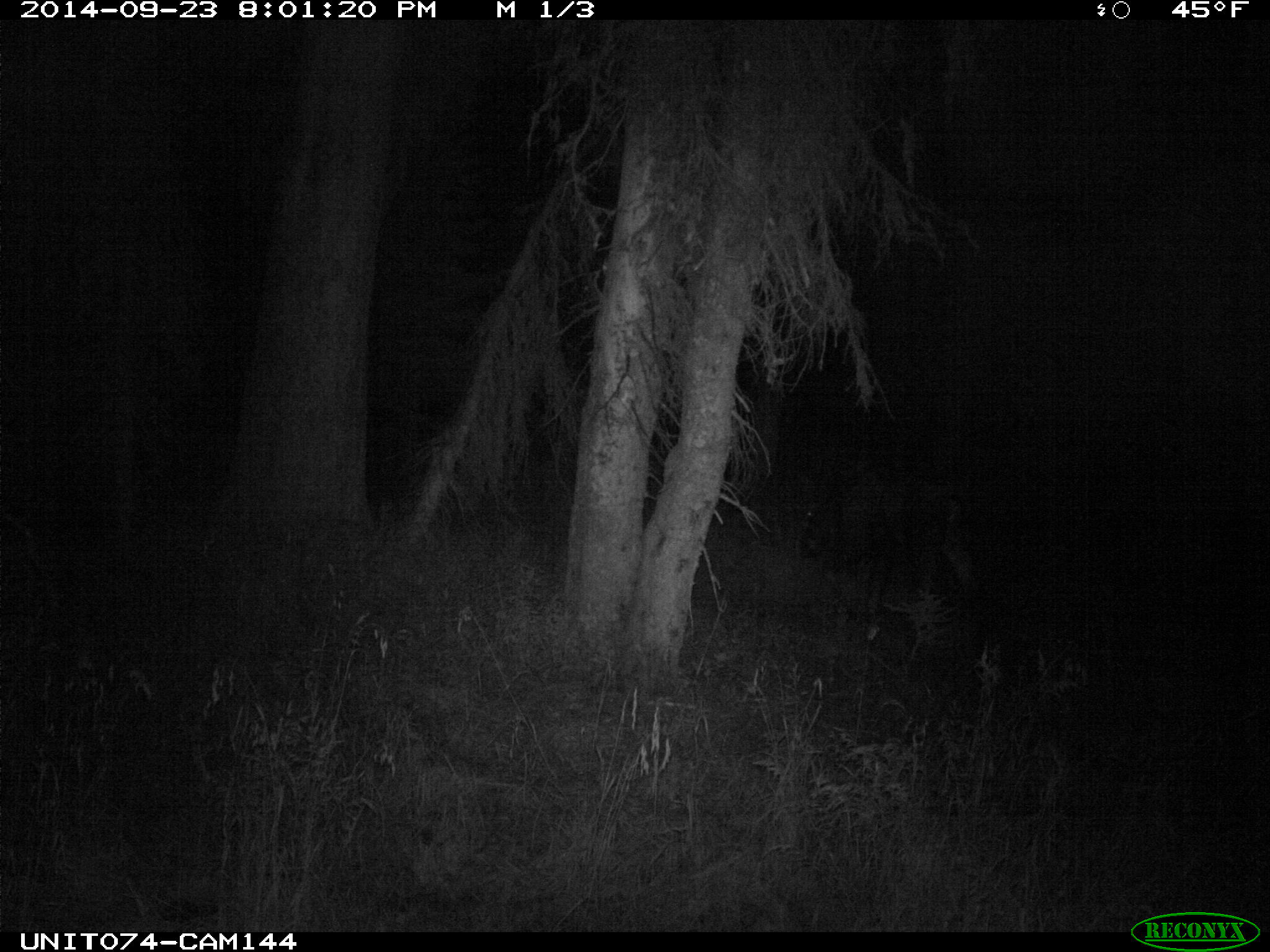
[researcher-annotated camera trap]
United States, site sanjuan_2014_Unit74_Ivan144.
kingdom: Animalia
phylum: Chordata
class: Mammalia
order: Artiodactyla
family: Cervidae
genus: Alces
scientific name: Alces alces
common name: moose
Alces alces (moose).